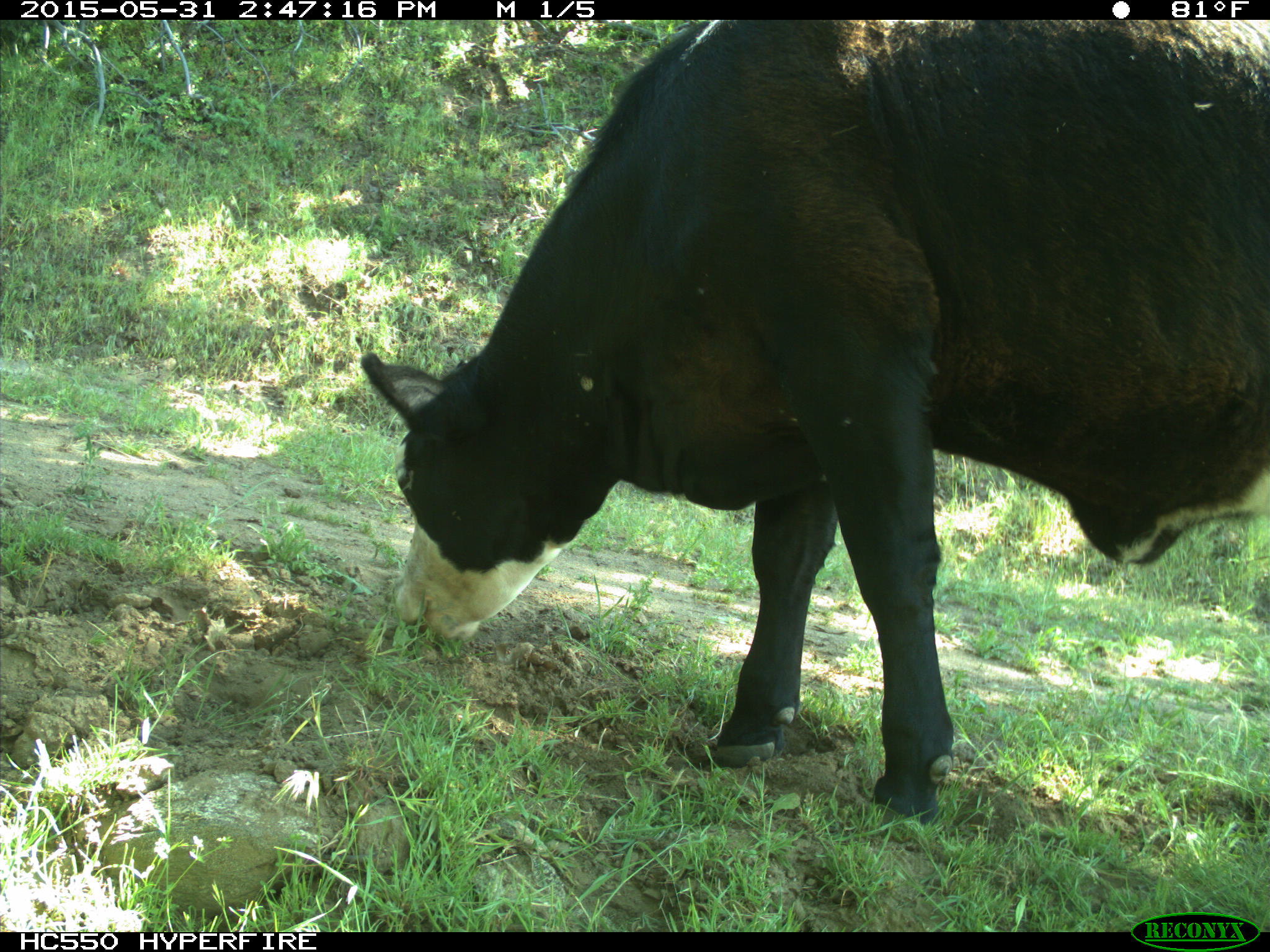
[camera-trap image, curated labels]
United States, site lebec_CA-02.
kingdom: Animalia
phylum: Chordata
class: Mammalia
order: Artiodactyla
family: Bovidae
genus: Bos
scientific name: Bos taurus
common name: domestic cow